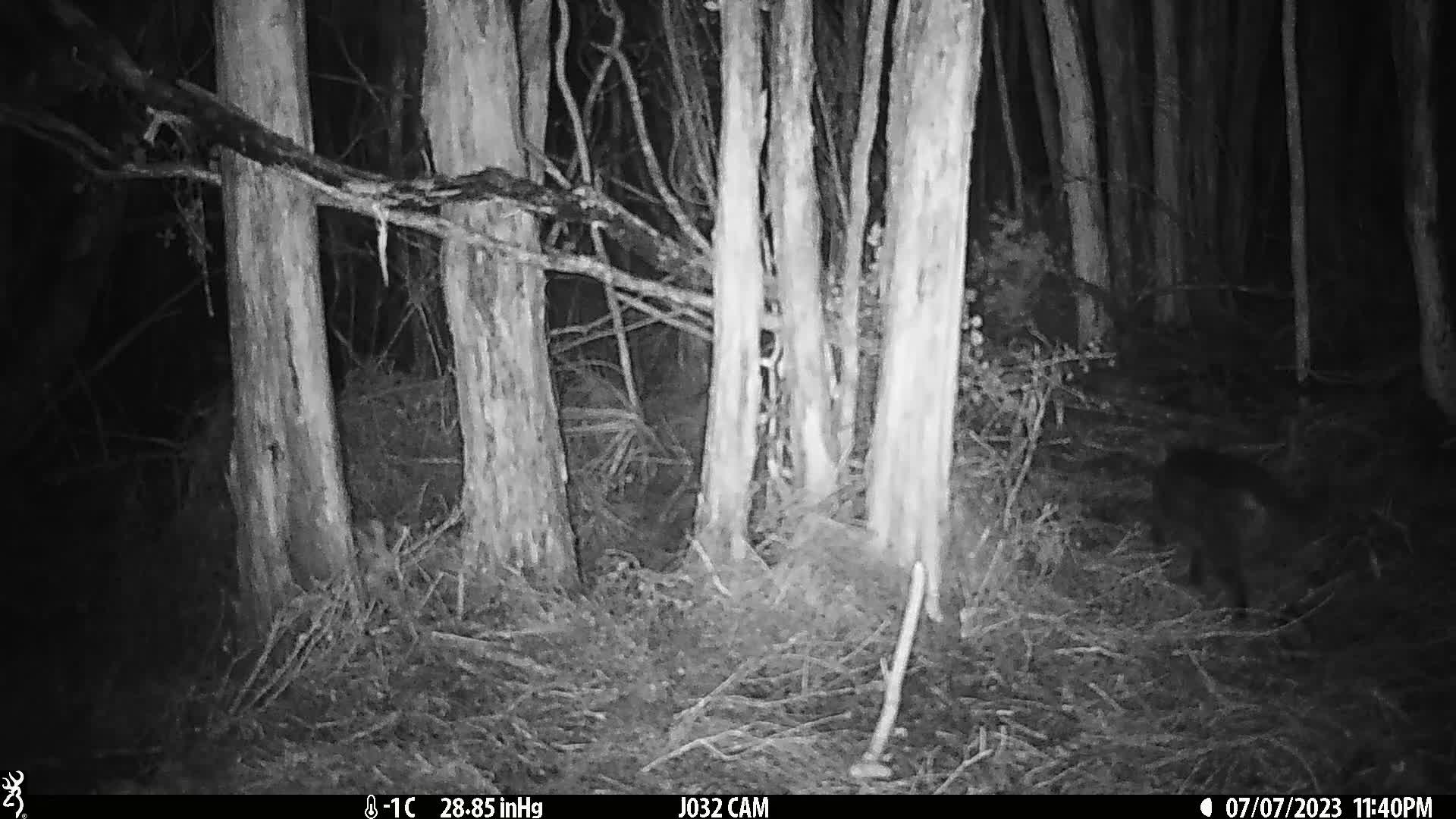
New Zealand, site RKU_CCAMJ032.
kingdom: Animalia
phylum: Chordata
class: Mammalia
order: Carnivora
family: Felidae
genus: Felis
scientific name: Felis catus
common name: domestic cat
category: cat